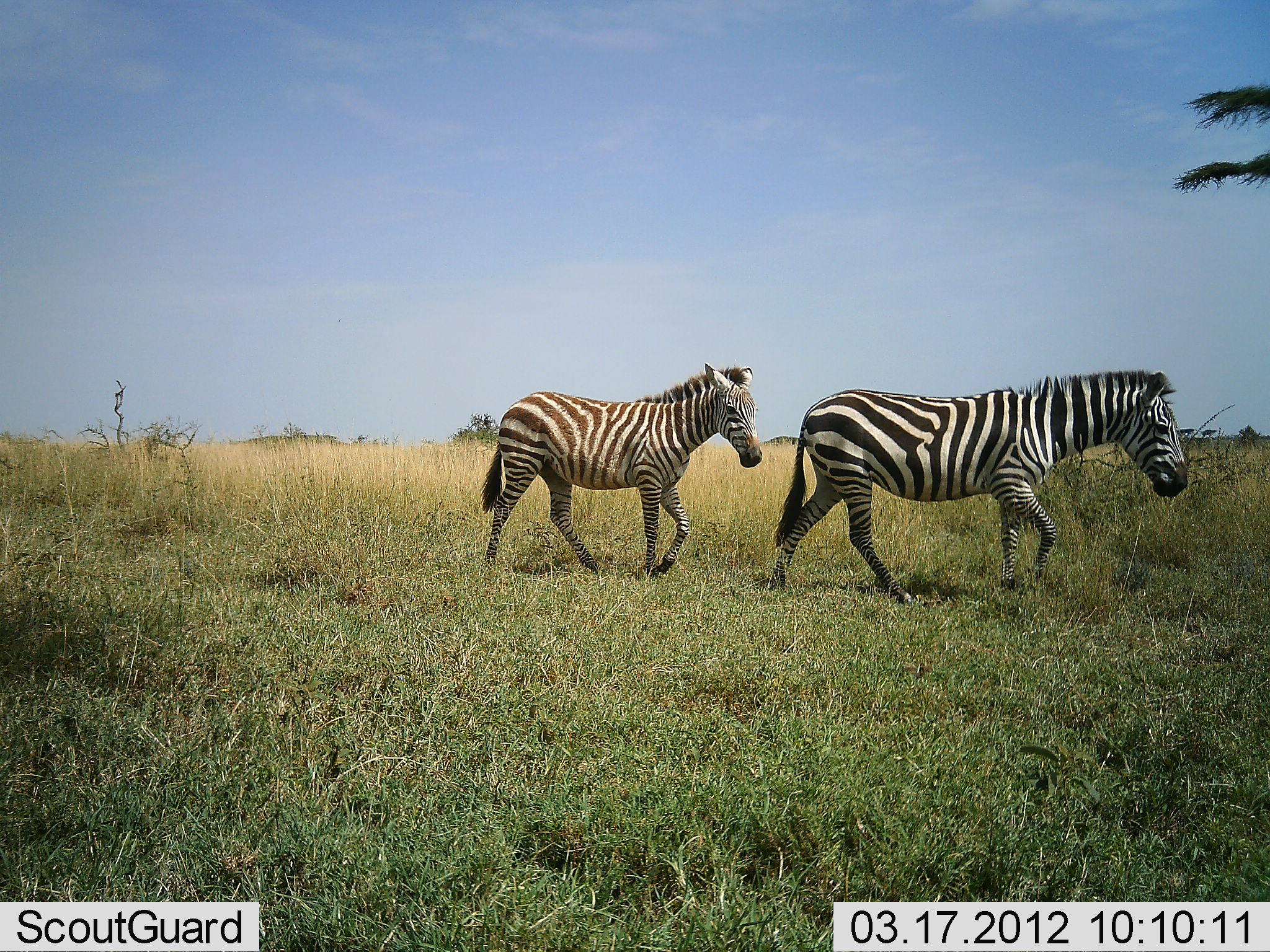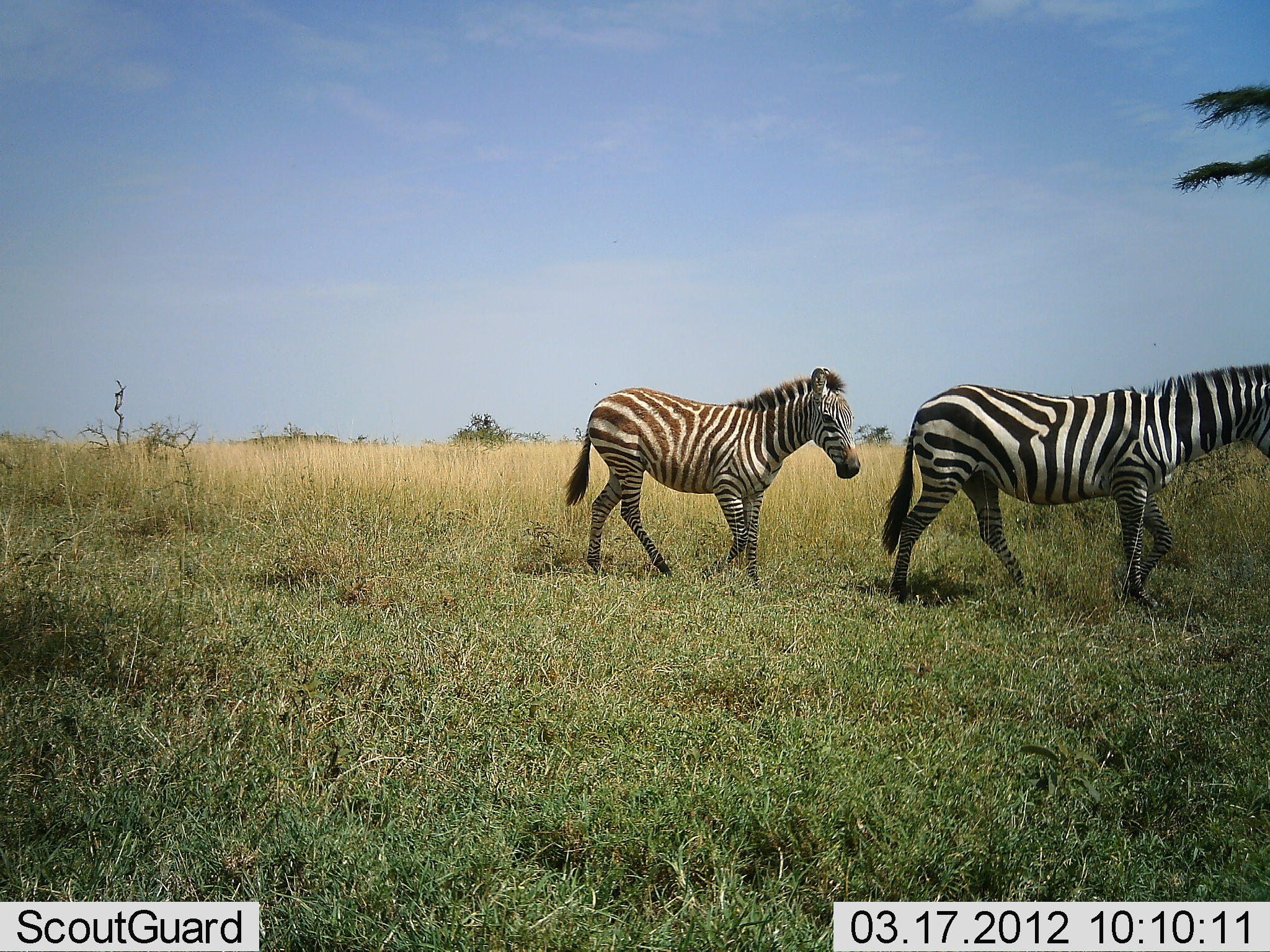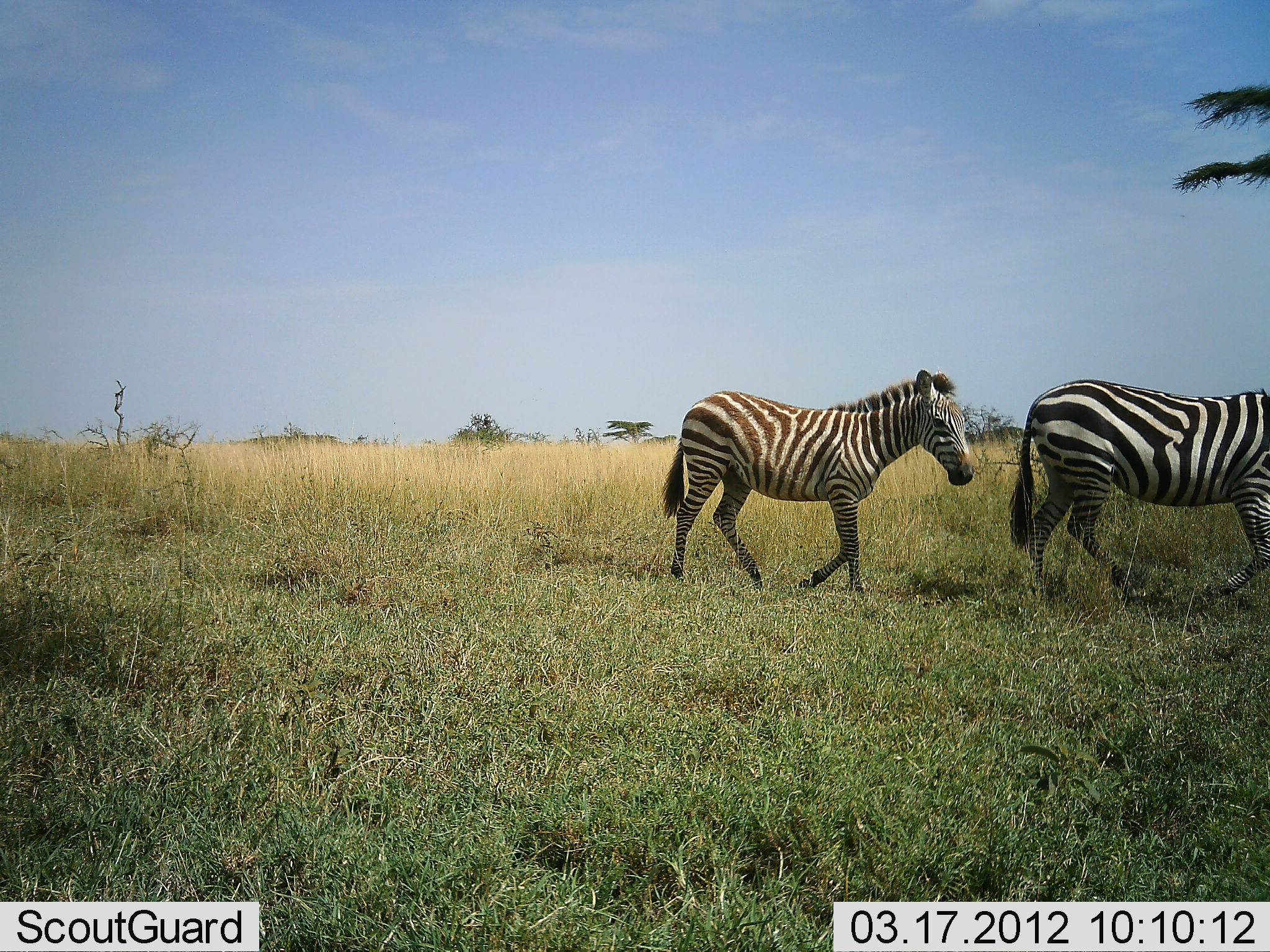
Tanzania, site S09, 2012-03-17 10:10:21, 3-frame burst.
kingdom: Animalia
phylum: Chordata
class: Mammalia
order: Perissodactyla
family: Equidae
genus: Equus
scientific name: Equus quagga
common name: plains zebra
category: zebra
Zebra (plains zebra) (Equus quagga), count 2. Behavior (volunteer vote fractions): standing 0%, resting 0%, moving 100%, interacting 0%. Young present (vote fraction): 62%. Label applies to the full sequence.